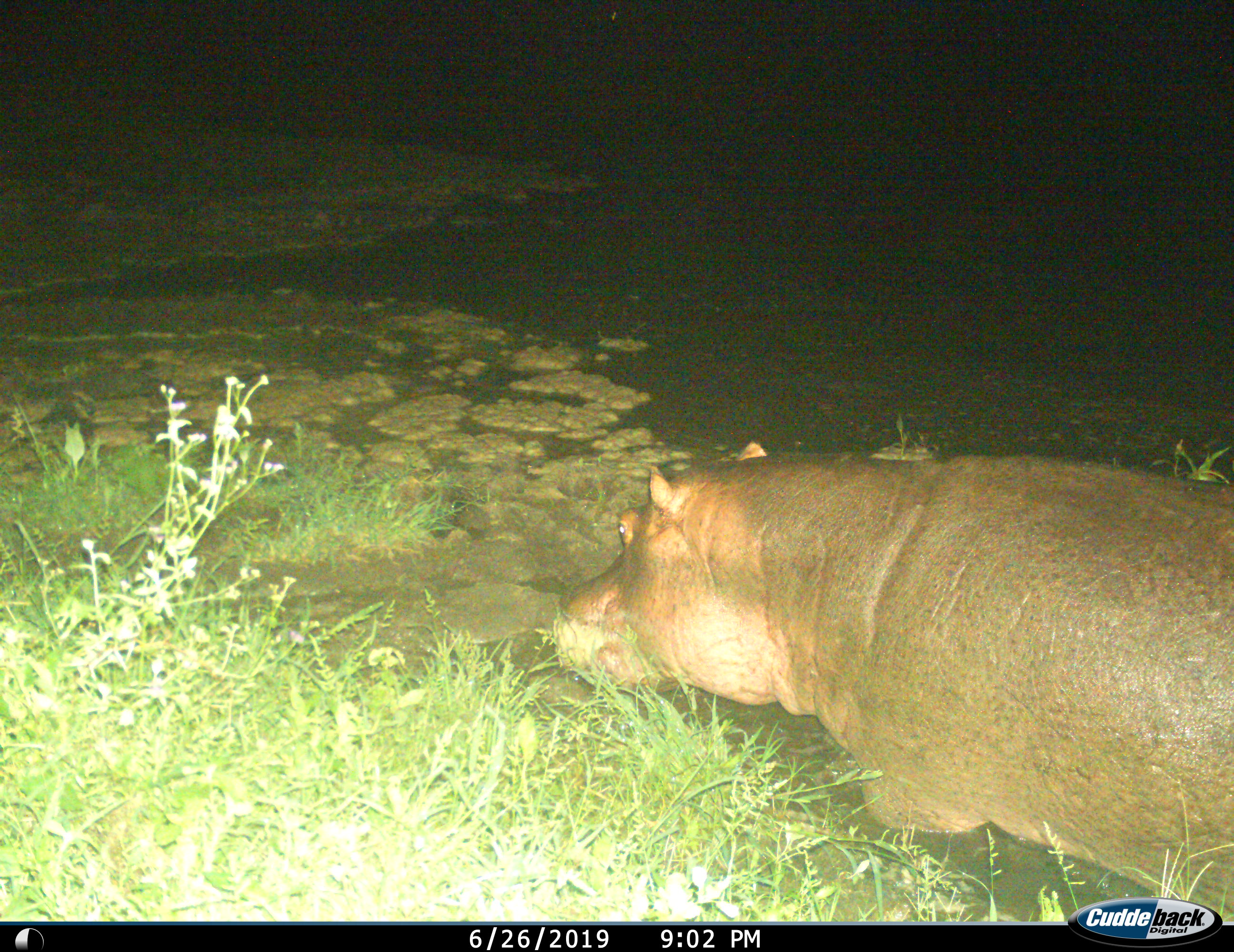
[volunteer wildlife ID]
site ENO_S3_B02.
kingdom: Animalia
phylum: Chordata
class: Mammalia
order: Artiodactyla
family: Hippopotamidae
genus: Hippopotamus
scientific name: Hippopotamus amphibius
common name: hippopotamus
Hippopotamus (Hippopotamus amphibius), count 1. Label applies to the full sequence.